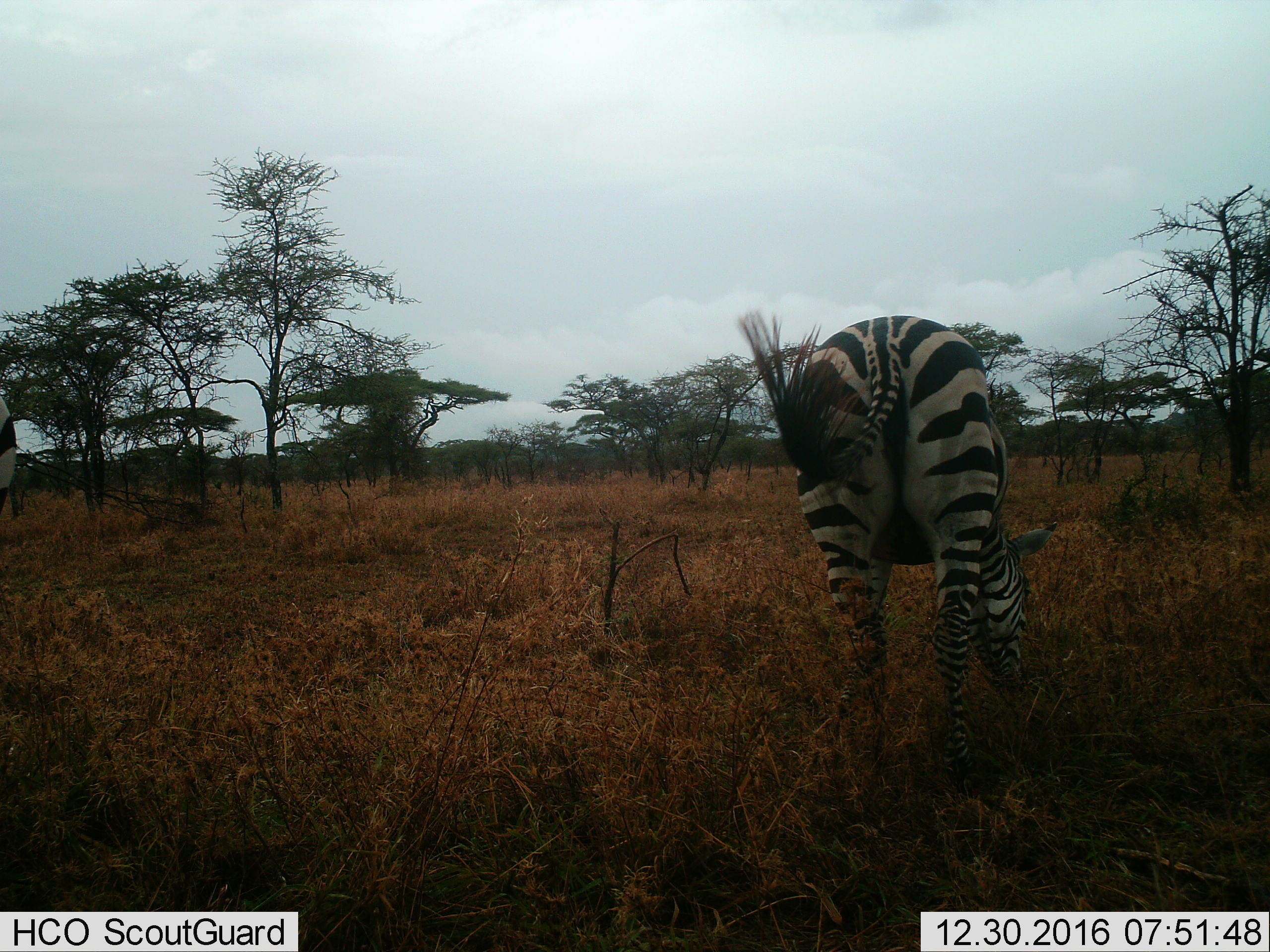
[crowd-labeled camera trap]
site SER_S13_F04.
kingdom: Animalia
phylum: Chordata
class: Mammalia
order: Perissodactyla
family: Equidae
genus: Equus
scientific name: Equus quagga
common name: plains zebra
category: zebraplains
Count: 2.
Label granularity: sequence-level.